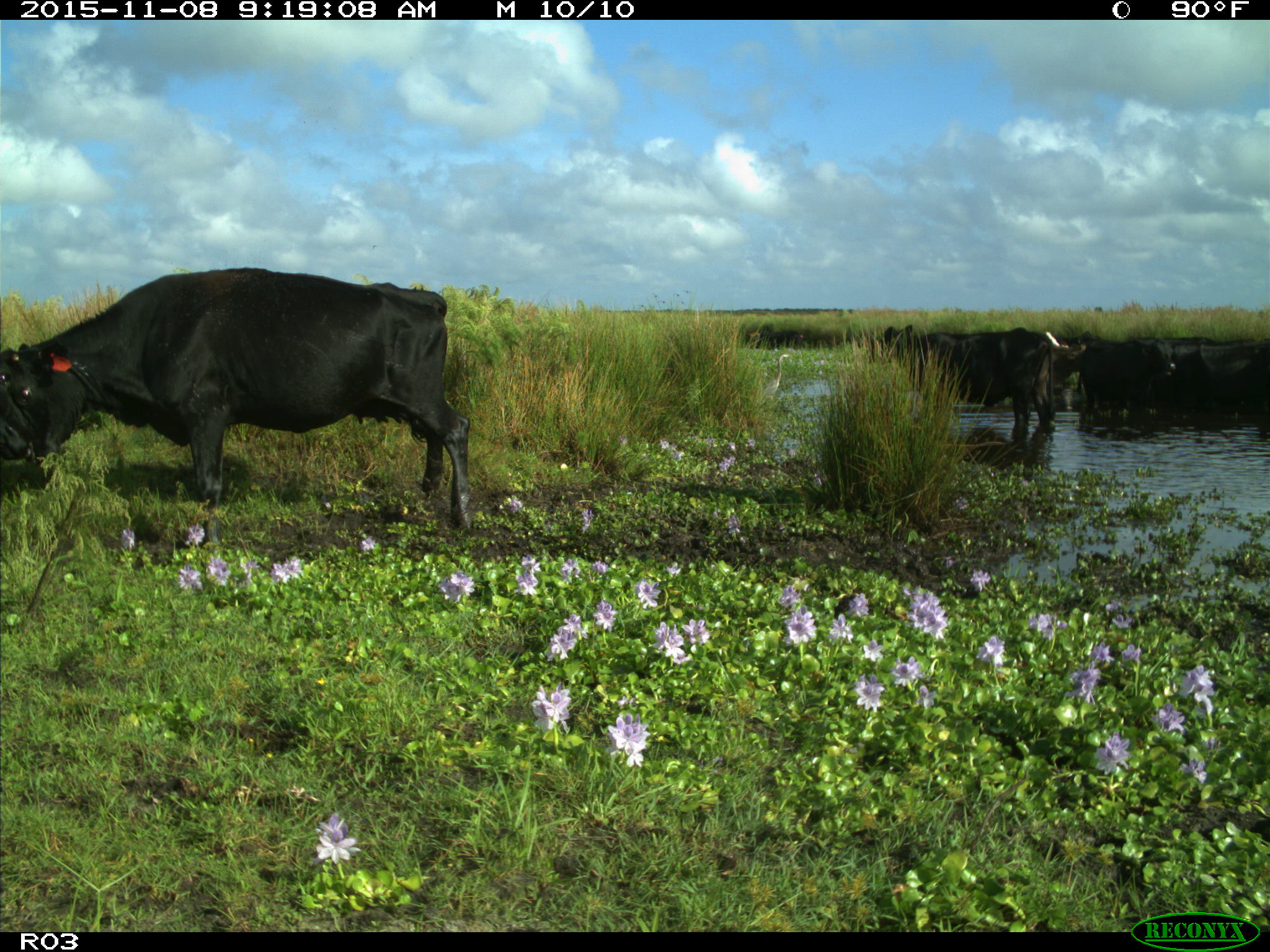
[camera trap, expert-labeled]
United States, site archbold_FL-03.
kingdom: Animalia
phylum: Chordata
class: Mammalia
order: Artiodactyla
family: Bovidae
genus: Bos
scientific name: Bos taurus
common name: domestic cow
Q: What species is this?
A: Bos taurus (domestic cow).